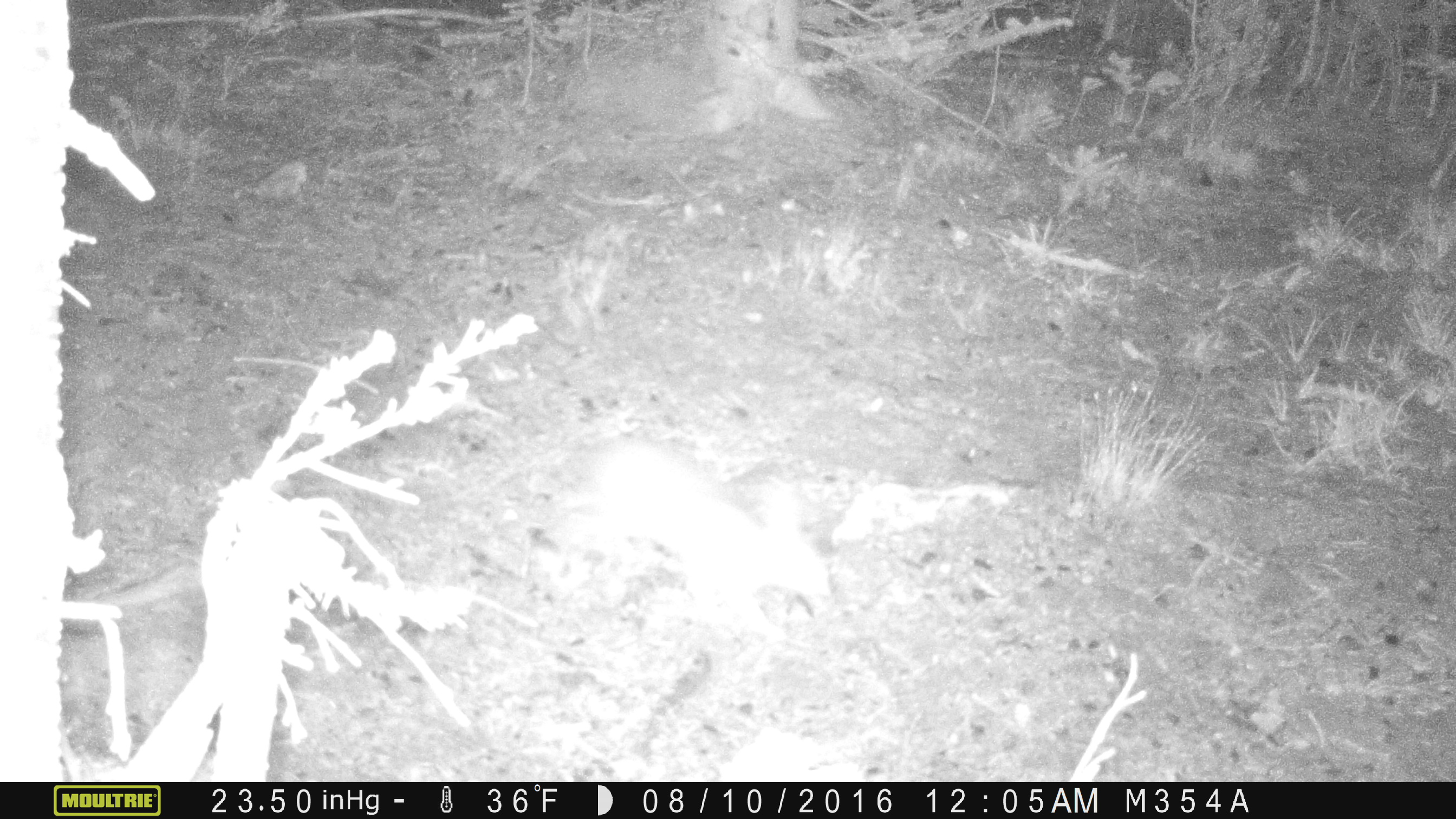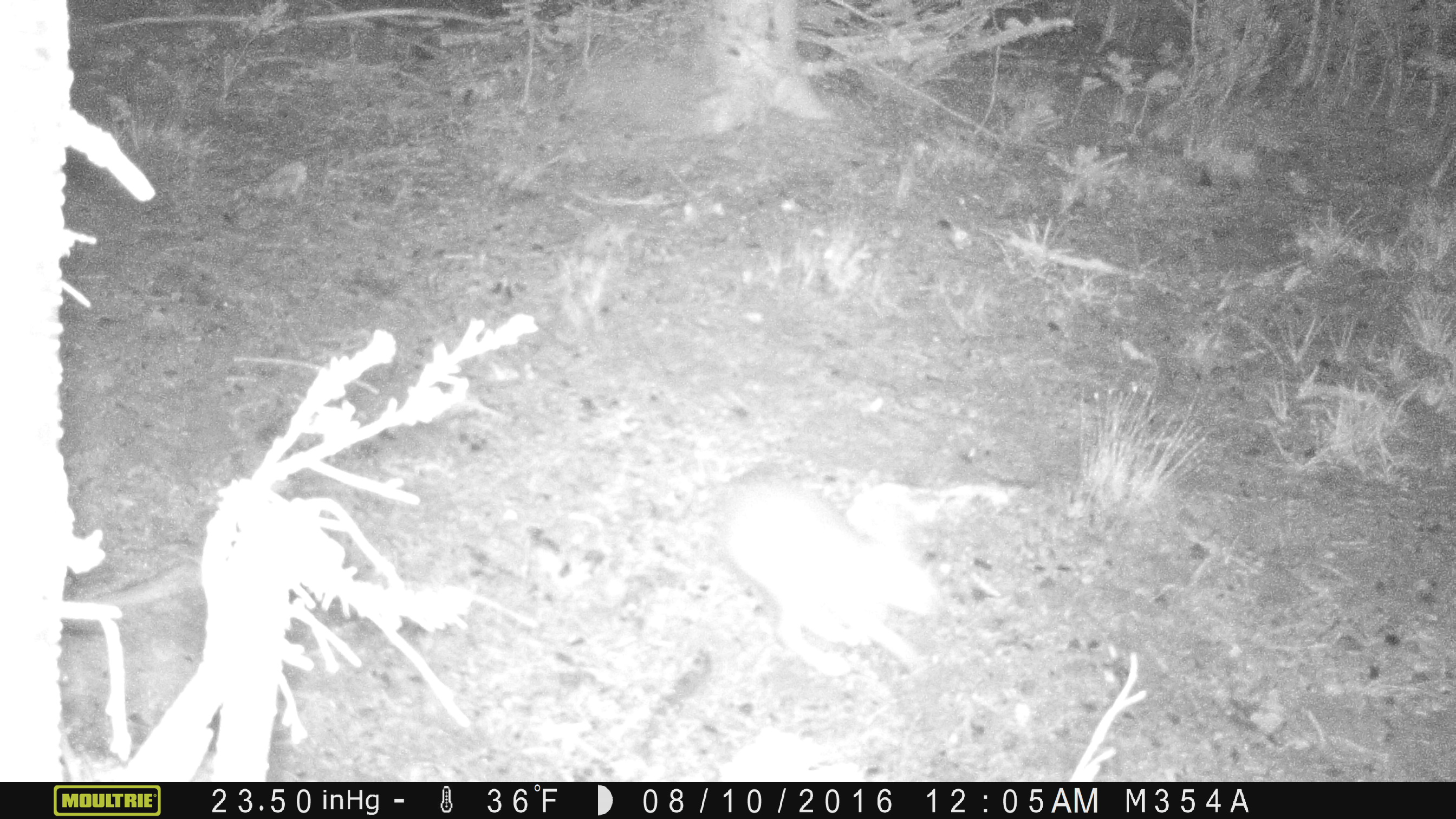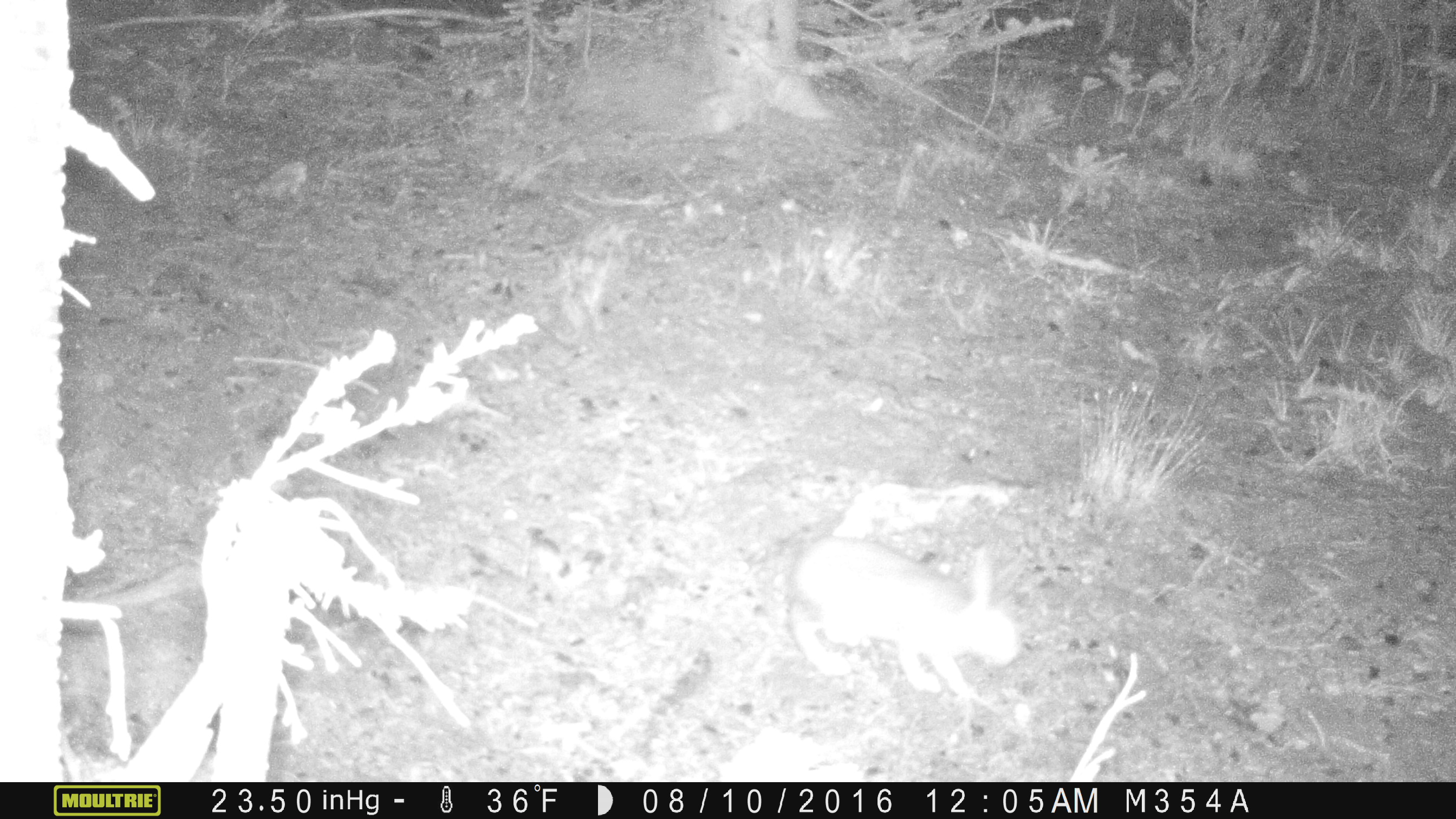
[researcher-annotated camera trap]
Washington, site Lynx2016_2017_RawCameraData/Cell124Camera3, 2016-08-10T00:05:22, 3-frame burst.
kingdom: Animalia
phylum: Chordata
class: Mammalia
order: Lagomorpha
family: Leporidae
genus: Lepus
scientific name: Lepus americanus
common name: snowshoe hare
Lepus americanus (snowshoe hare). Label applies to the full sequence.